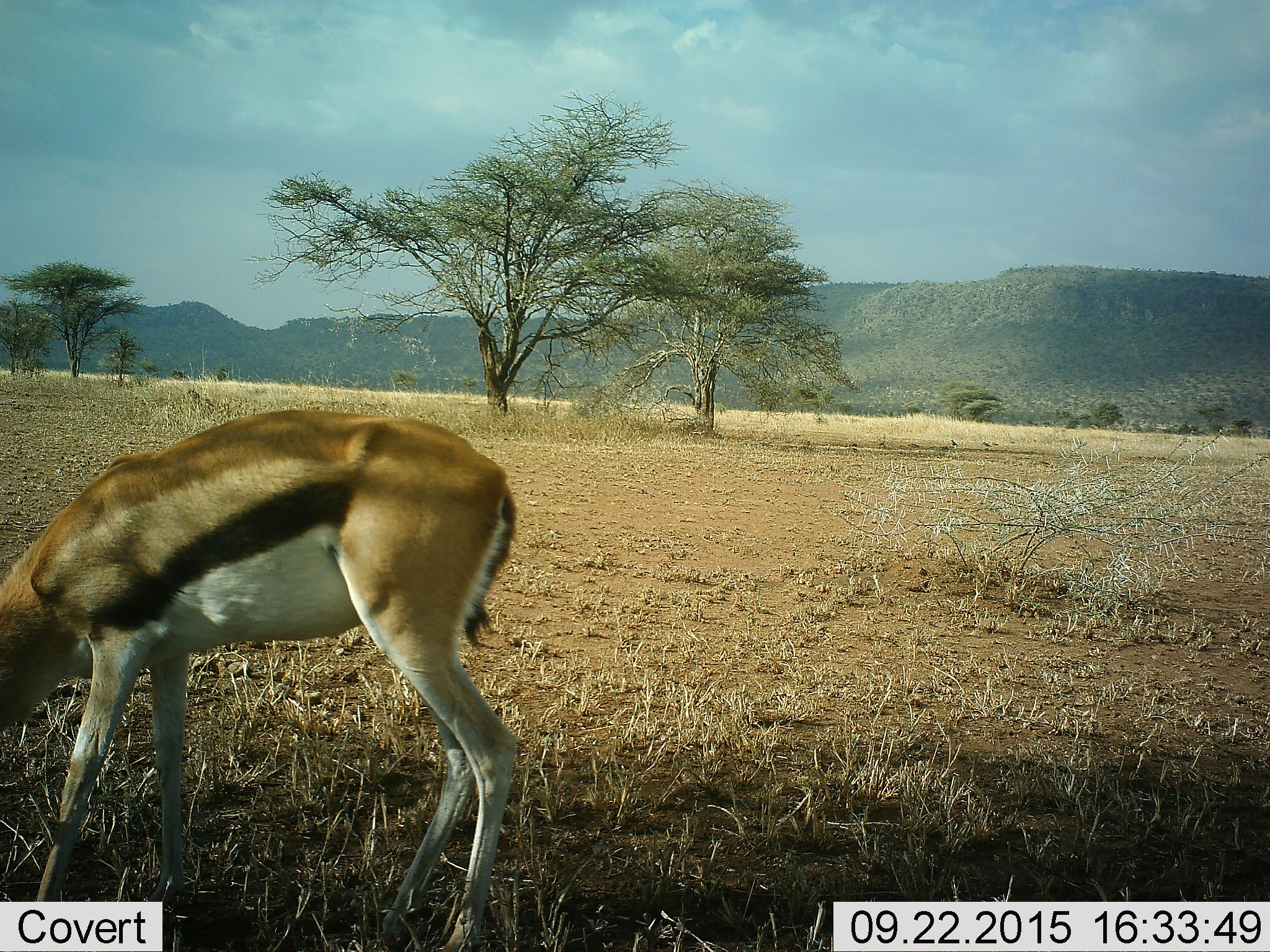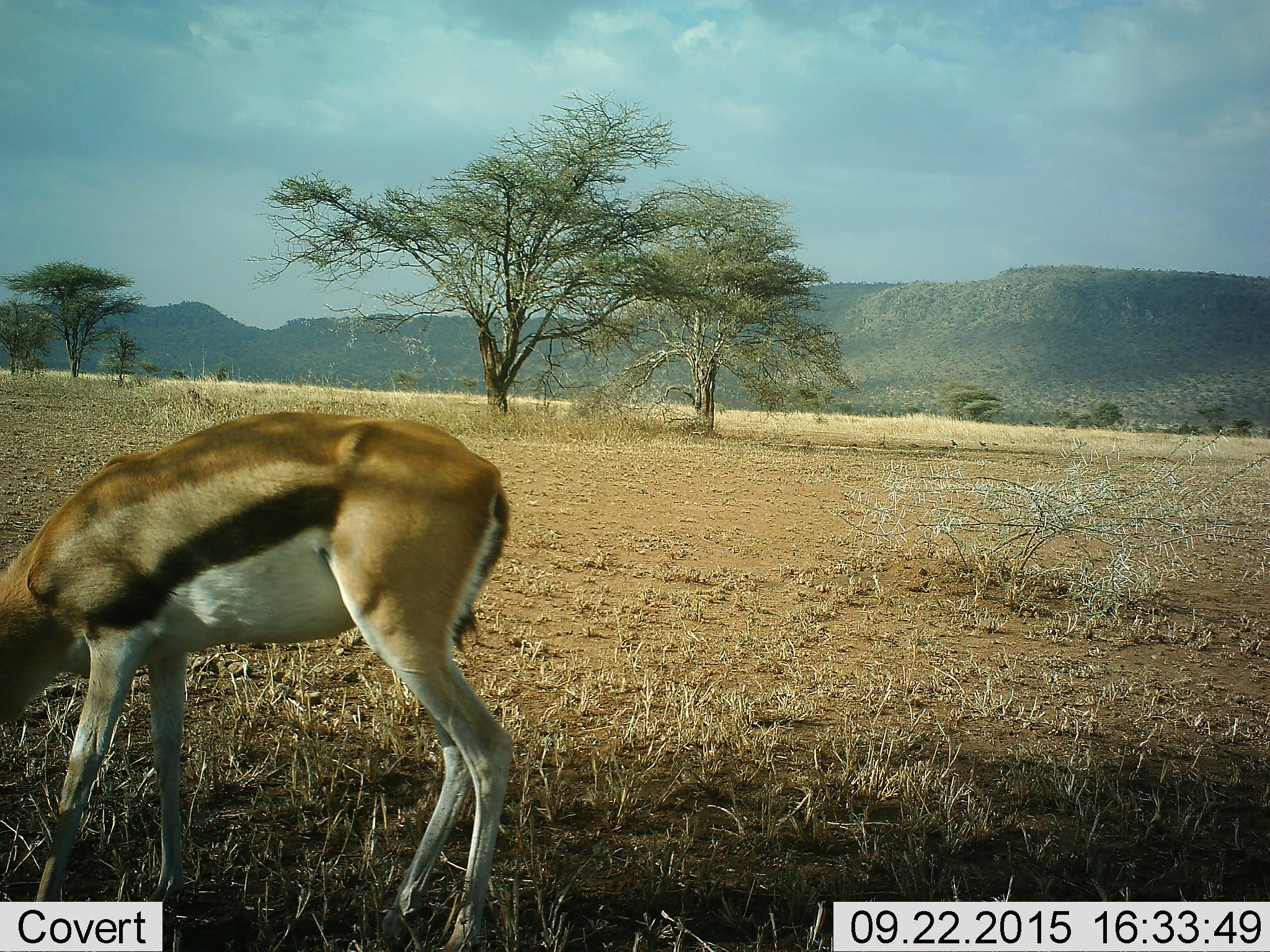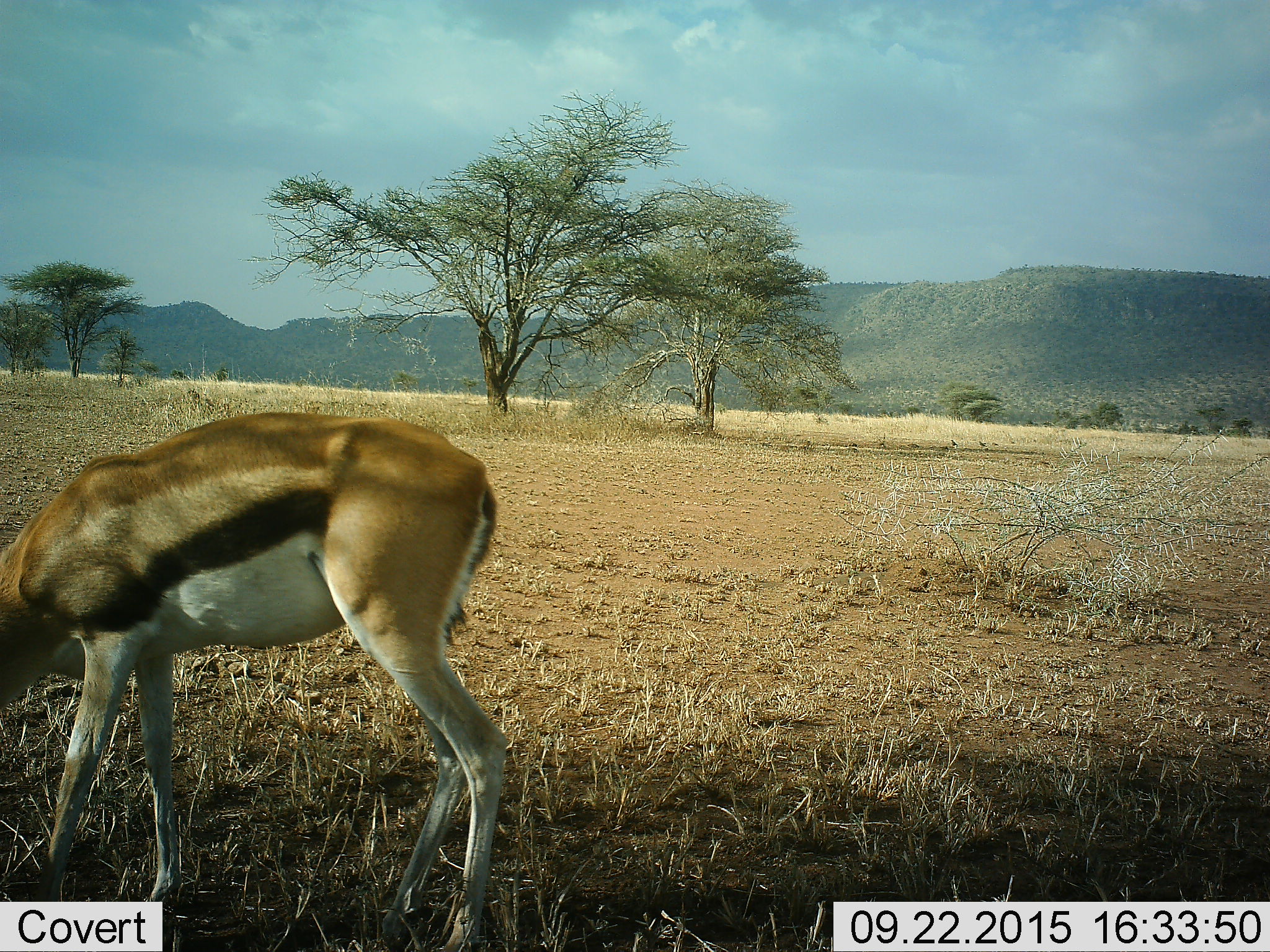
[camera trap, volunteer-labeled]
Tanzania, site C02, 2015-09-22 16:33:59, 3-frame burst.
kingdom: Animalia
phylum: Chordata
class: Mammalia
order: Artiodactyla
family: Bovidae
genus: Eudorcas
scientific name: Eudorcas thomsonii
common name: thomson's gazelle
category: gazellethomsons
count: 1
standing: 35%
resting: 0%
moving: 12%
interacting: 0%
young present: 0%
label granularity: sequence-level